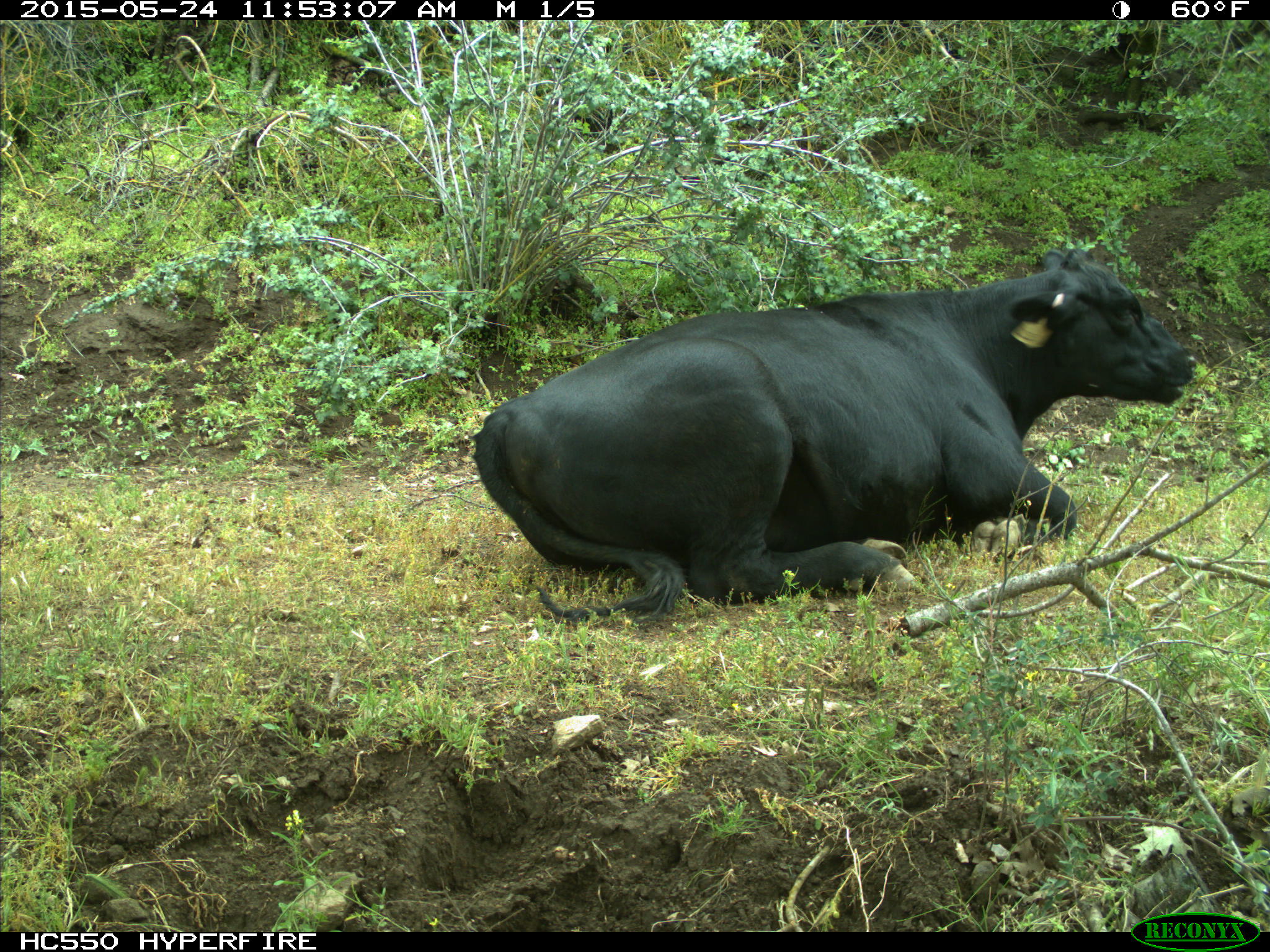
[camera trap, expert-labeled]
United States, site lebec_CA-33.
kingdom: Animalia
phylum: Chordata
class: Mammalia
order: Artiodactyla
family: Bovidae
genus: Bos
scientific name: Bos taurus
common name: domestic cow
Bos taurus (domestic cow).